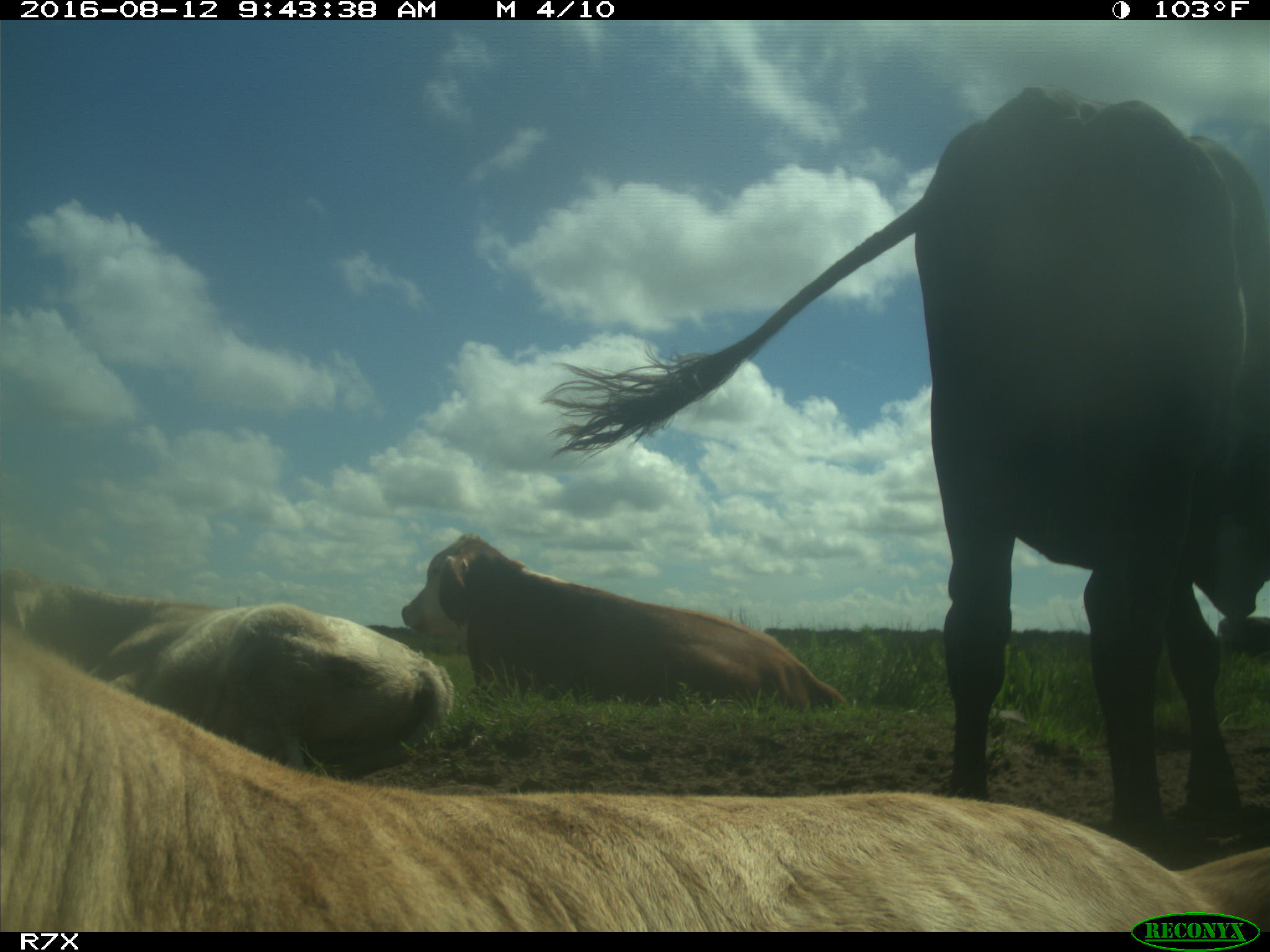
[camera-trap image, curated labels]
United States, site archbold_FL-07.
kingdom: Animalia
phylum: Chordata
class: Mammalia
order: Artiodactyla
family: Bovidae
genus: Bos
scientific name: Bos taurus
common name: domestic cow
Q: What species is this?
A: Bos taurus (domestic cow).